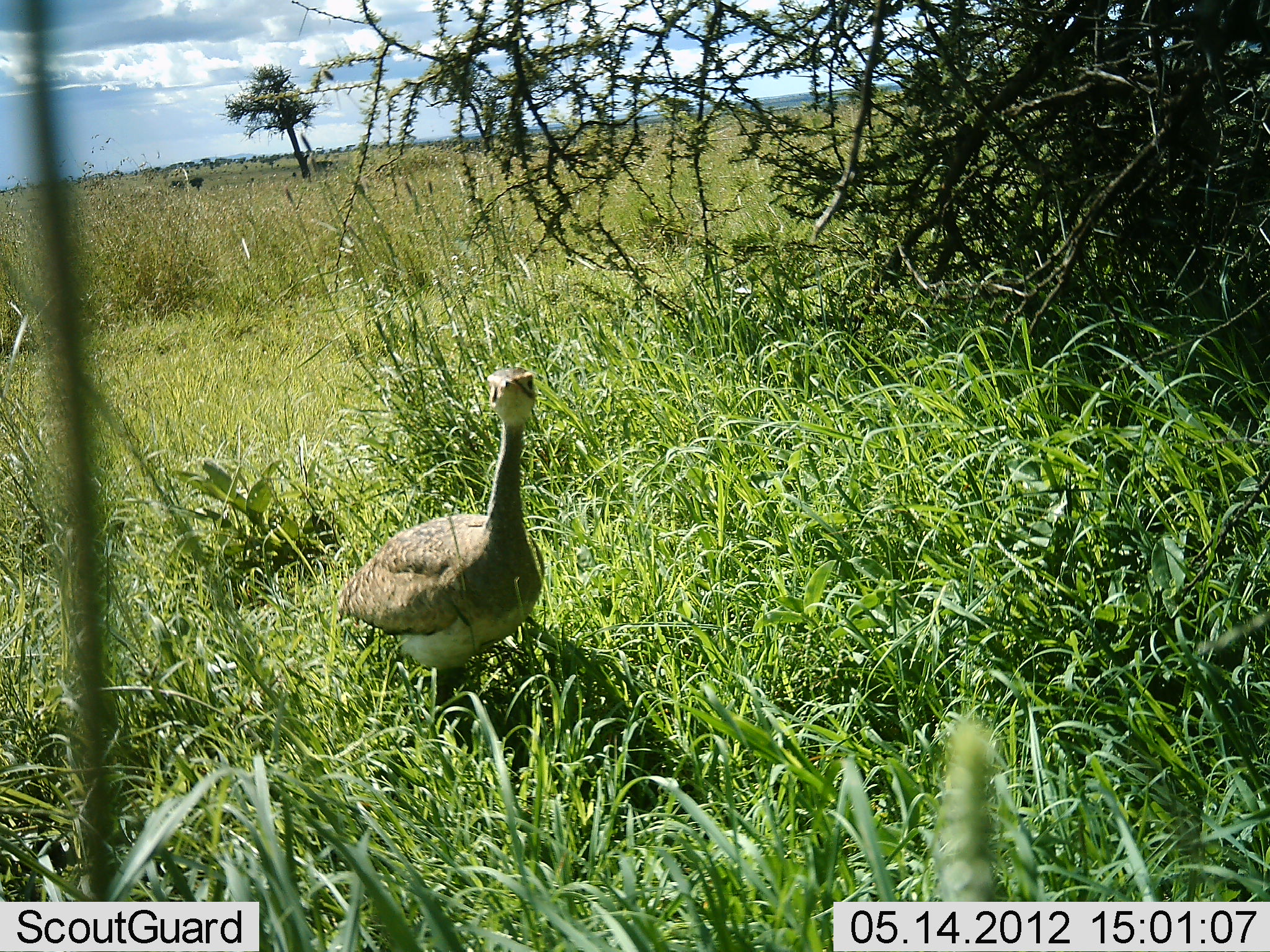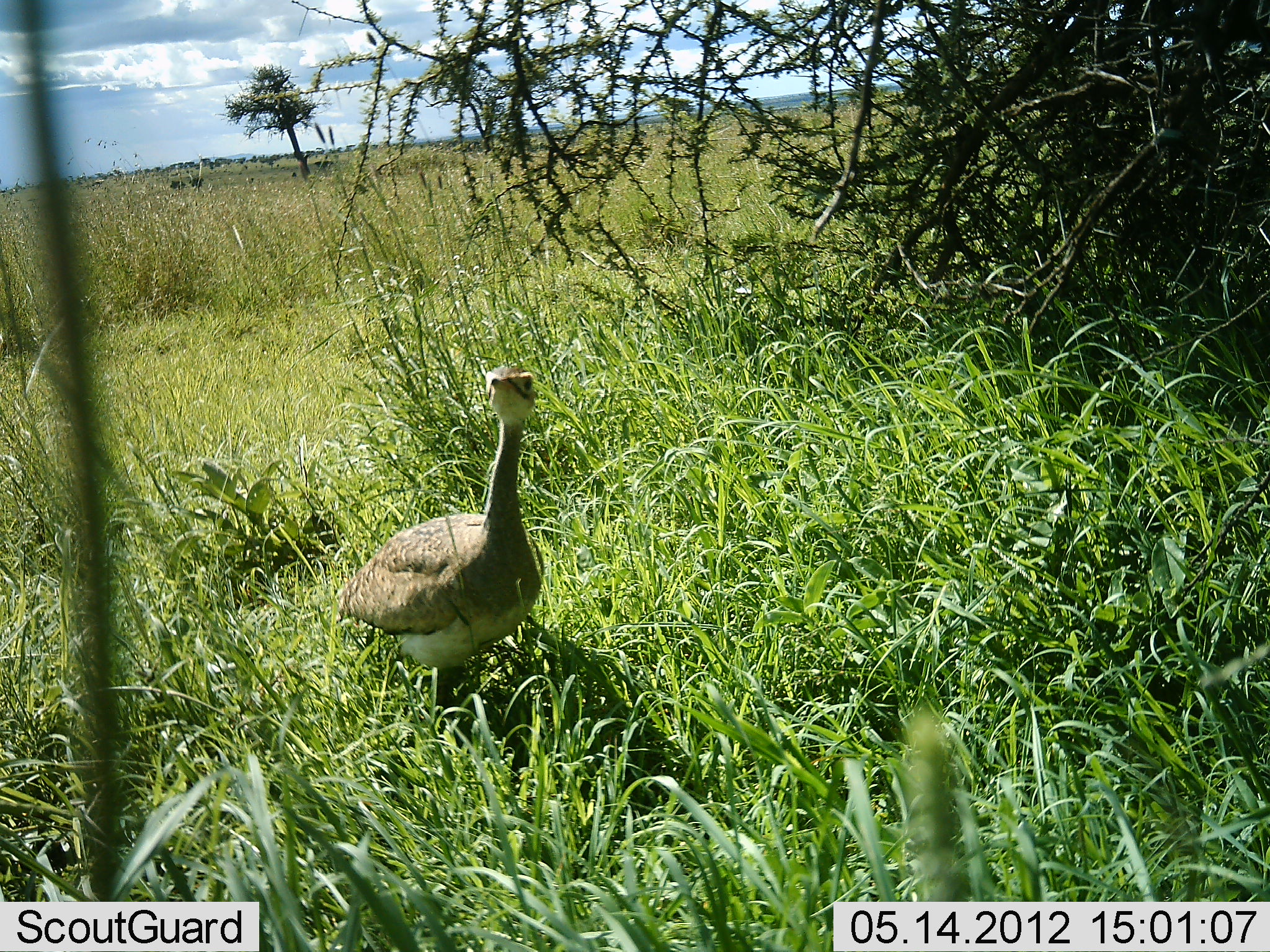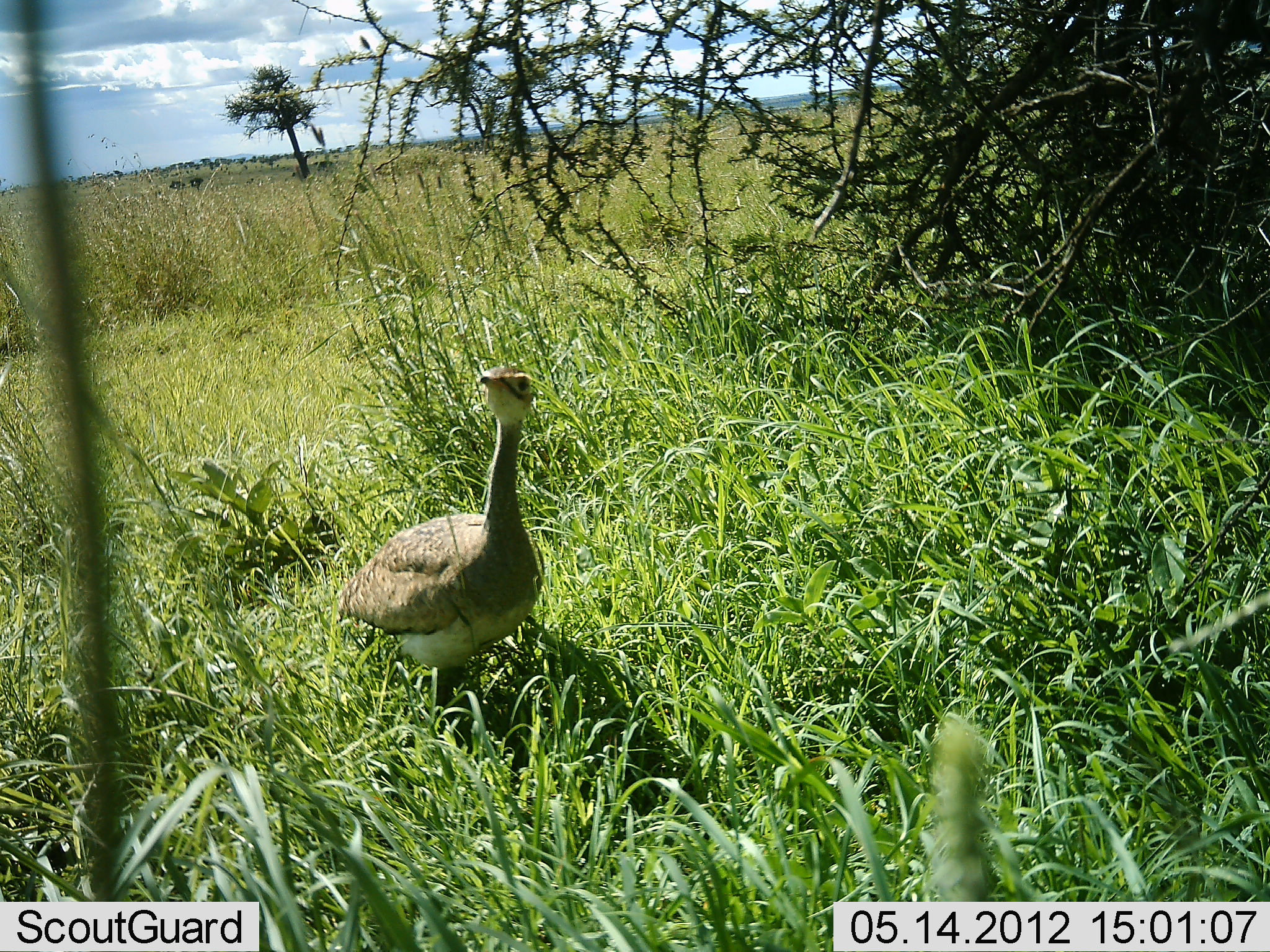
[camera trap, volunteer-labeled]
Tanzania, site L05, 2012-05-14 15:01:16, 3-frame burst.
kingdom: Animalia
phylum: Chordata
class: Aves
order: Otidiformes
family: Otididae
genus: Ardeotis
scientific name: Ardeotis kori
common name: kori bustard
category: koribustard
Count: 1.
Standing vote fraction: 93%.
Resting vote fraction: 0%.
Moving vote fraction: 0%.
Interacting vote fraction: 7%.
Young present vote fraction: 0%.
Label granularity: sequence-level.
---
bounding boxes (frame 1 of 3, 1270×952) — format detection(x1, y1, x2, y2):
animal: detection(333, 363, 576, 706)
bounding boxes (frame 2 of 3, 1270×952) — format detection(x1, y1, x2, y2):
animal: detection(334, 365, 550, 700)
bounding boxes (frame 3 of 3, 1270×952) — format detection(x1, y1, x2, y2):
animal: detection(334, 365, 541, 700)